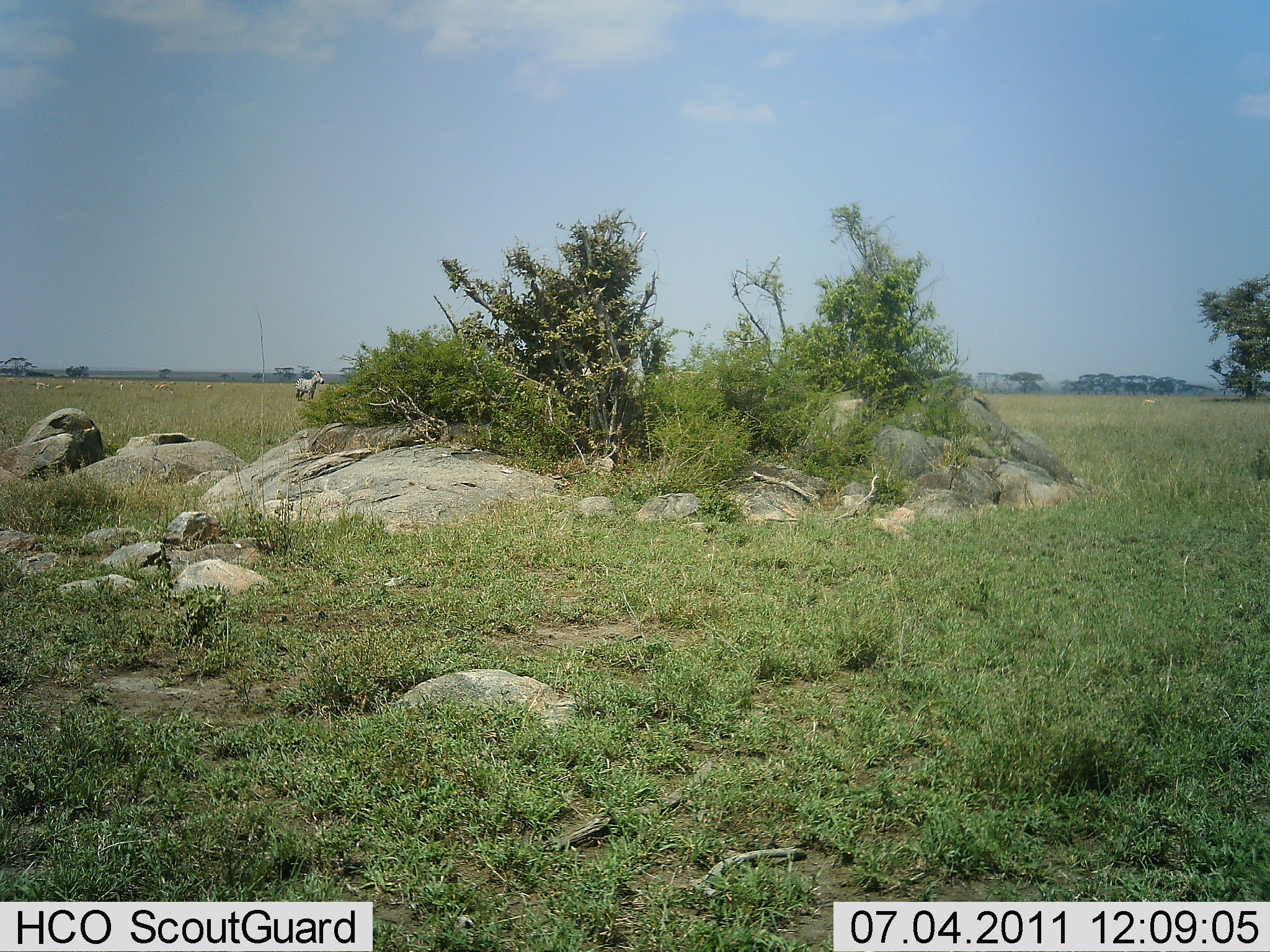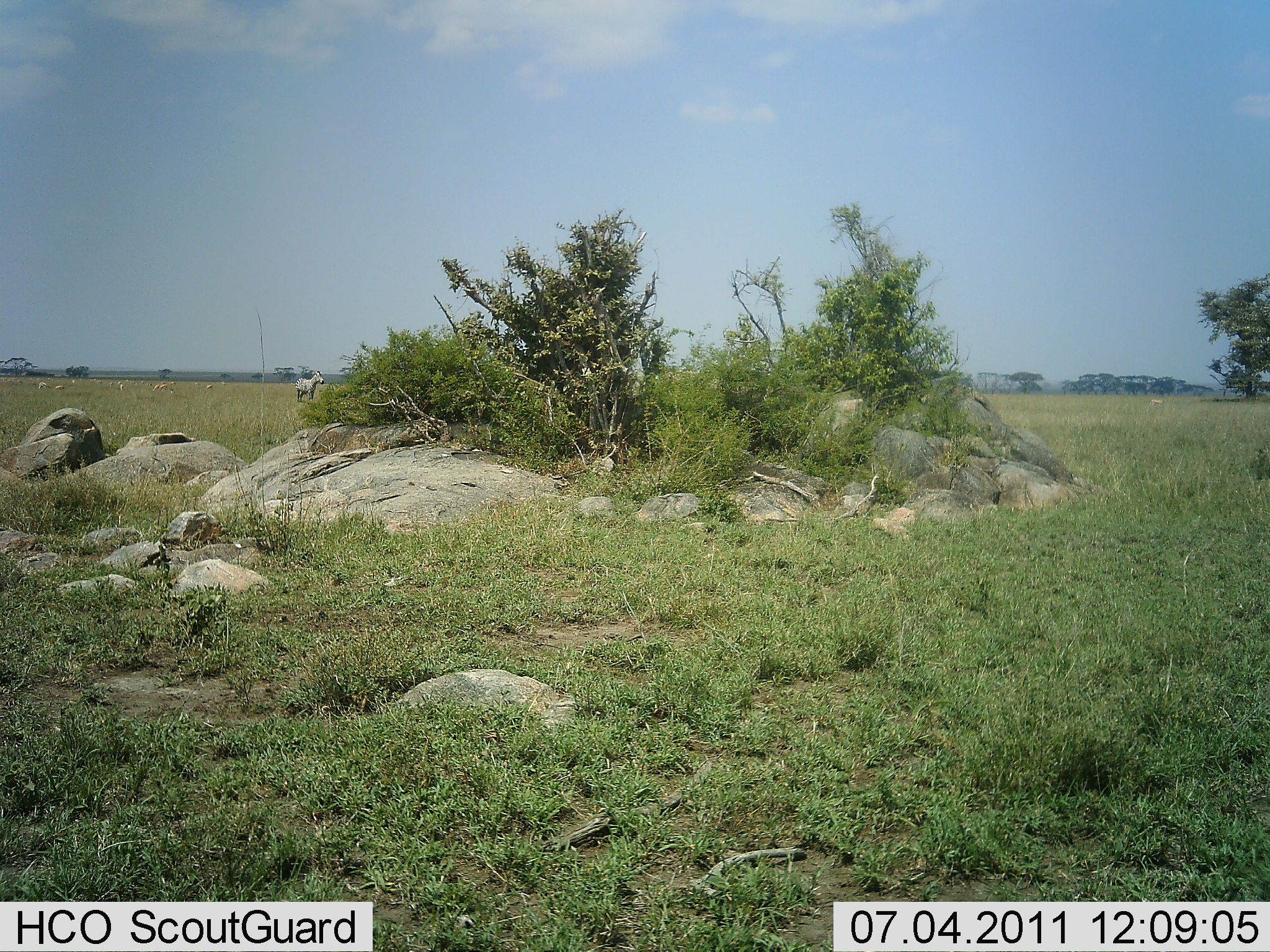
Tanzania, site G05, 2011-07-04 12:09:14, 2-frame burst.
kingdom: Animalia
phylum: Chordata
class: Mammalia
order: Perissodactyla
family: Equidae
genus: Equus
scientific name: Equus quagga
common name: plains zebra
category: zebra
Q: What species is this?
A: Zebra (plains zebra) (Equus quagga).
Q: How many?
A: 1.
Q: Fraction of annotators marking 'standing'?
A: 100%.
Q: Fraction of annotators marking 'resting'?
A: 0%.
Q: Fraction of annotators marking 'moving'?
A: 0%.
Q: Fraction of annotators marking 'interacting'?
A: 0%.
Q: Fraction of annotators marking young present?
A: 0%.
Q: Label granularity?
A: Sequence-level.